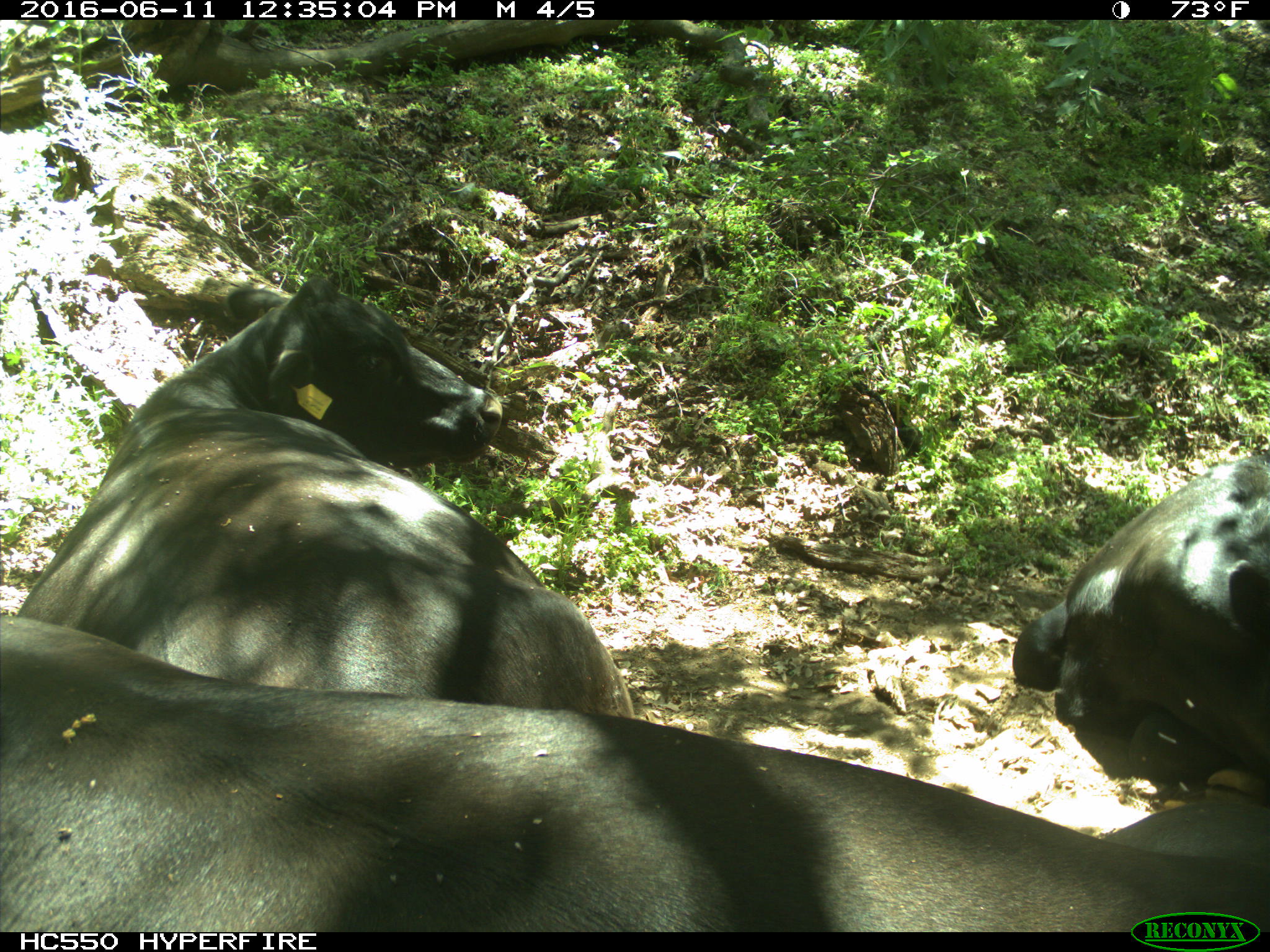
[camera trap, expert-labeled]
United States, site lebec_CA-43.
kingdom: Animalia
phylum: Chordata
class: Mammalia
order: Artiodactyla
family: Bovidae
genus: Bos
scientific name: Bos taurus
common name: domestic cow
Bos taurus (domestic cow).